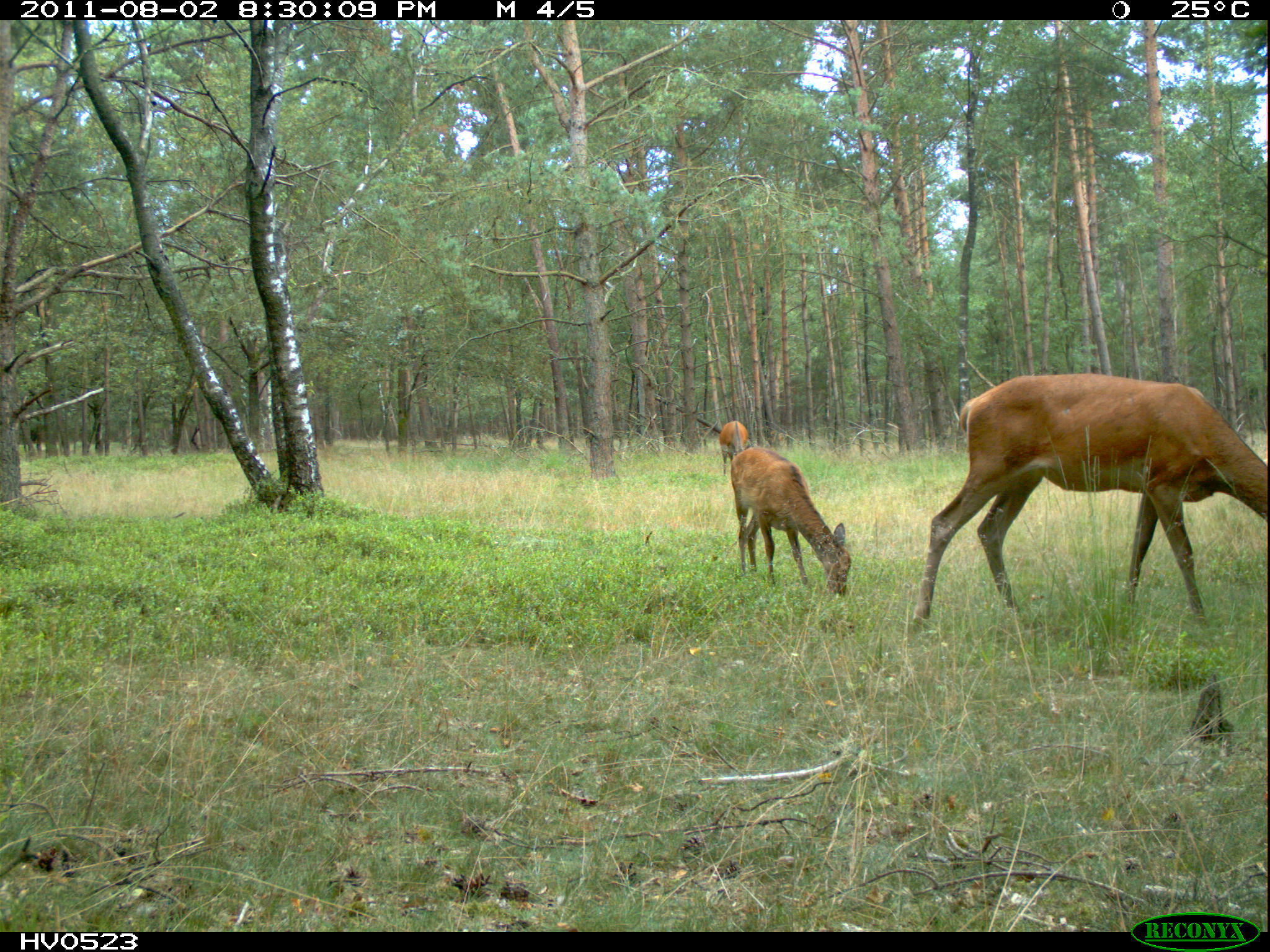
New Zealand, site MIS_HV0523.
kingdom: Animalia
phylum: Chordata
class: Mammalia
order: Artiodactyla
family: Cervidae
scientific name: Cervidae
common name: deer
Deer (Cervidae).